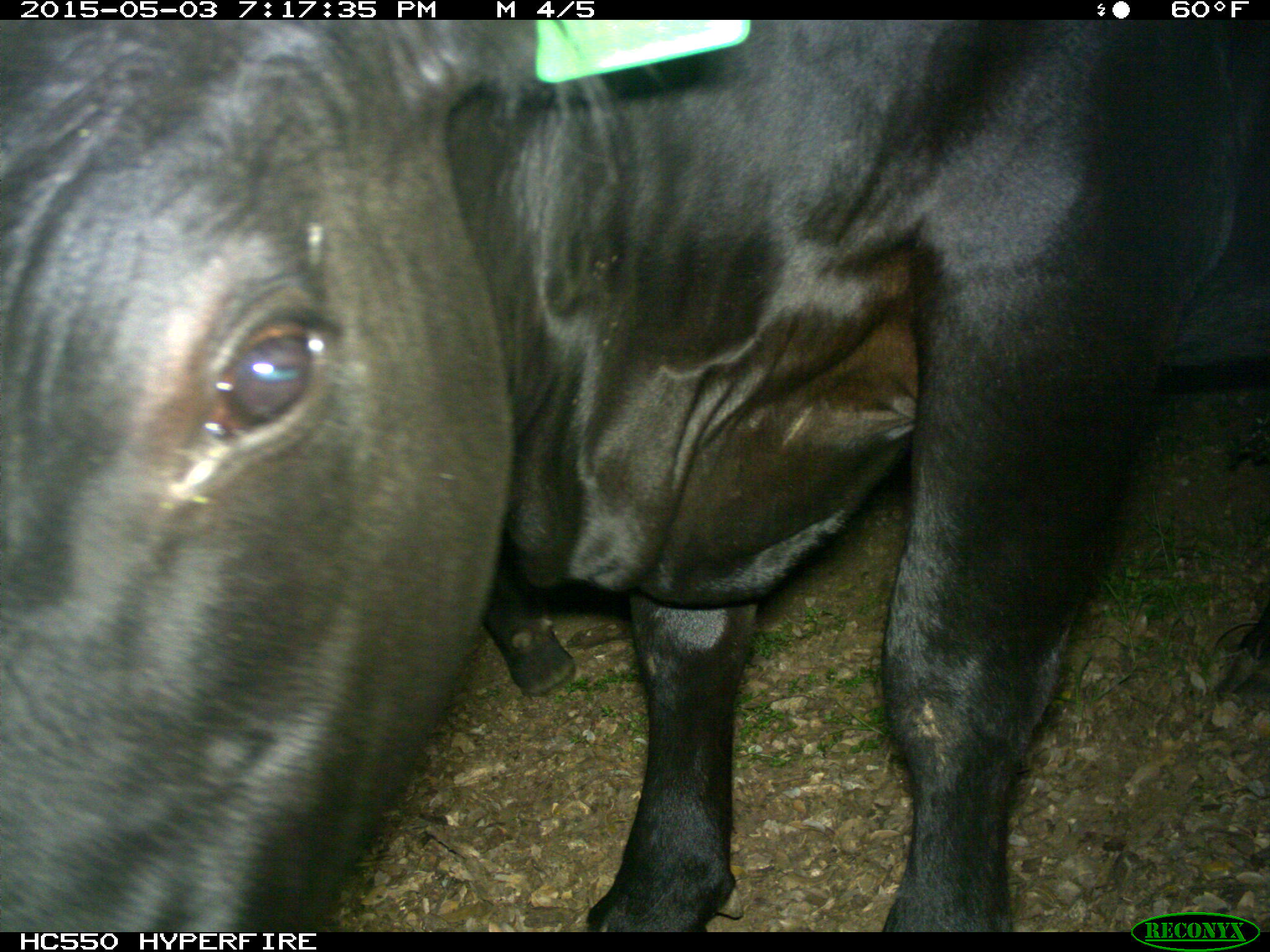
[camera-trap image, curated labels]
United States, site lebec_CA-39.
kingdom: Animalia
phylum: Chordata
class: Mammalia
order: Artiodactyla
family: Bovidae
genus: Bos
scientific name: Bos taurus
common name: domestic cow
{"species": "Bos taurus (domestic cow)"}